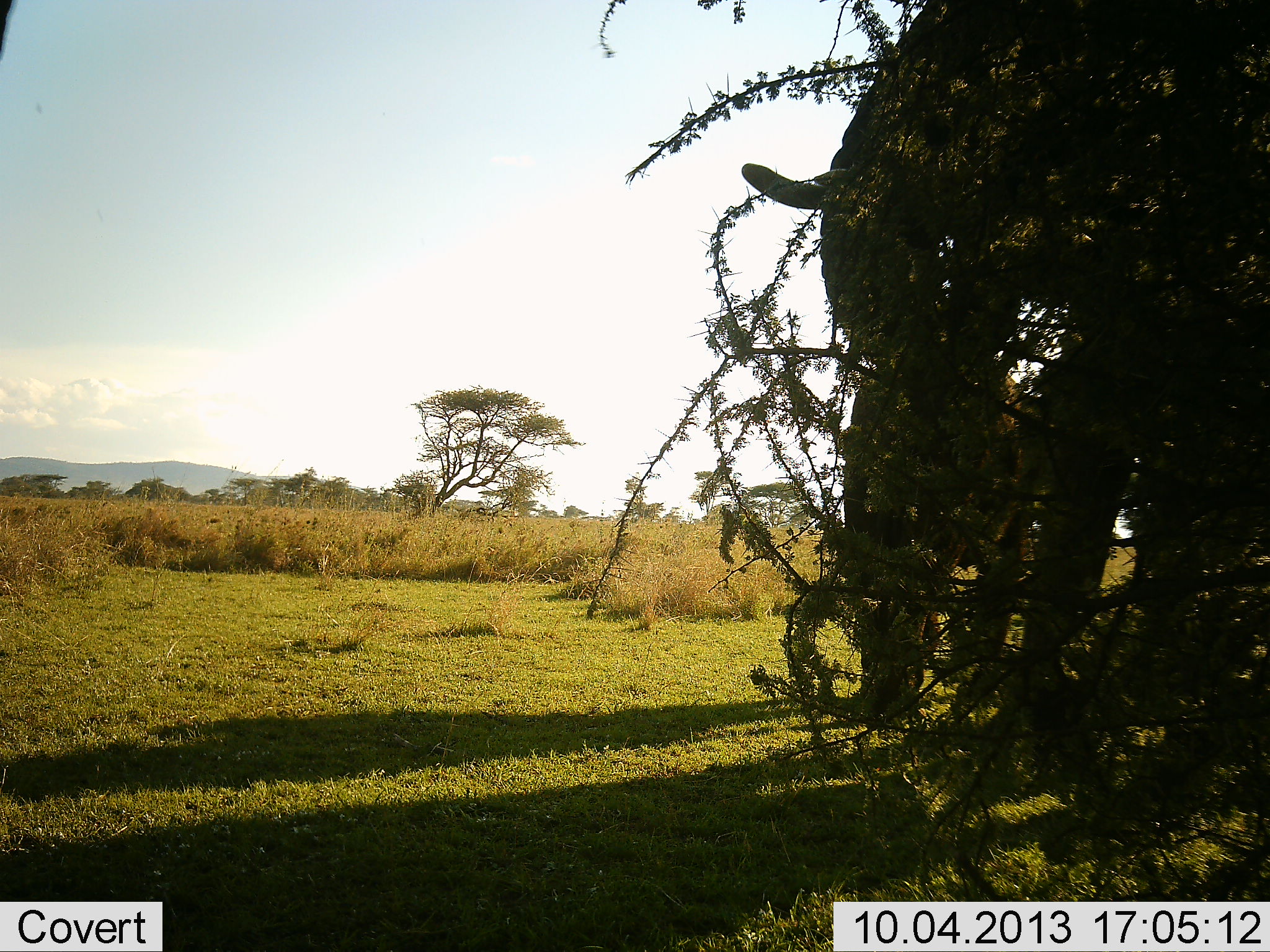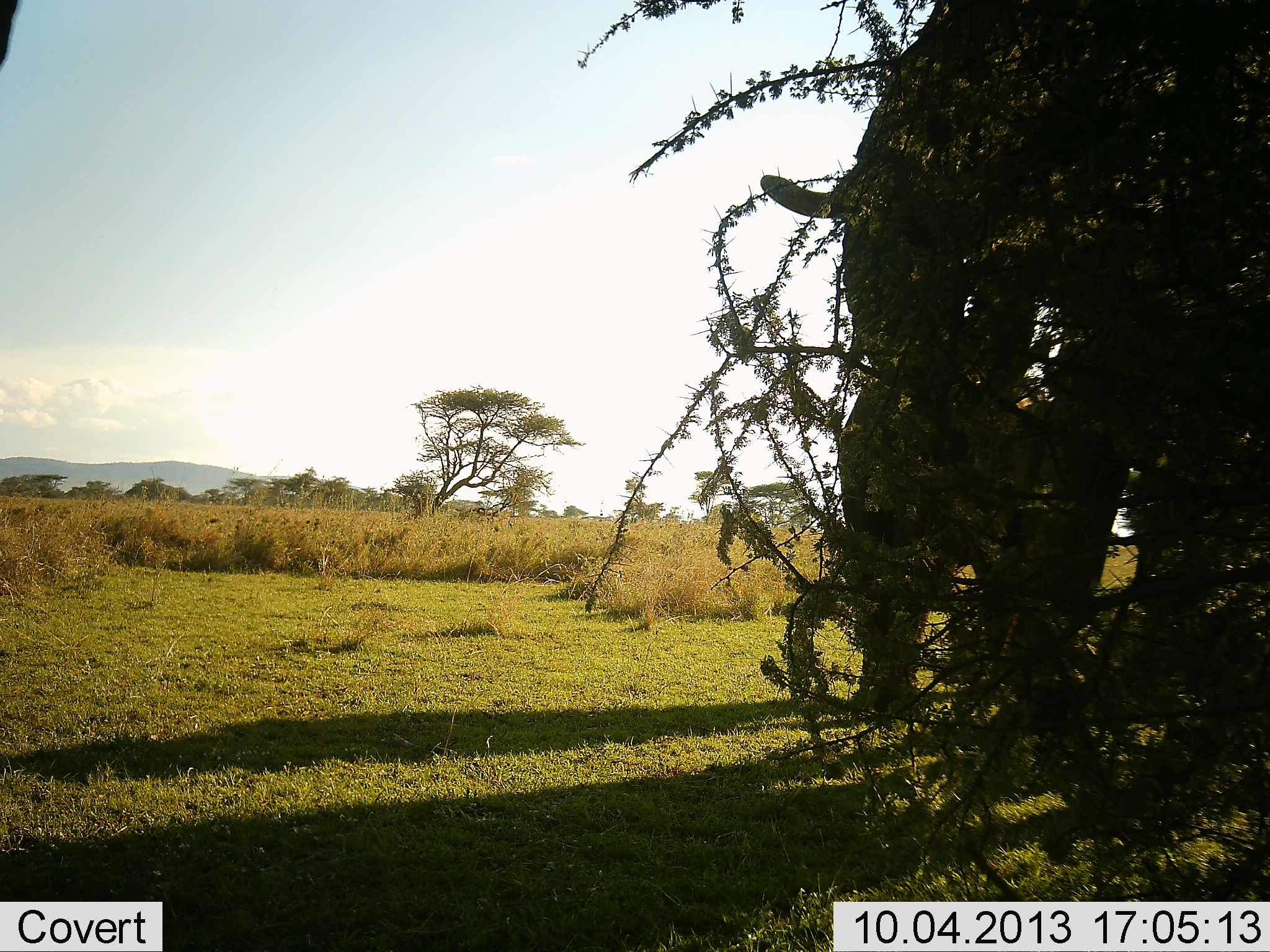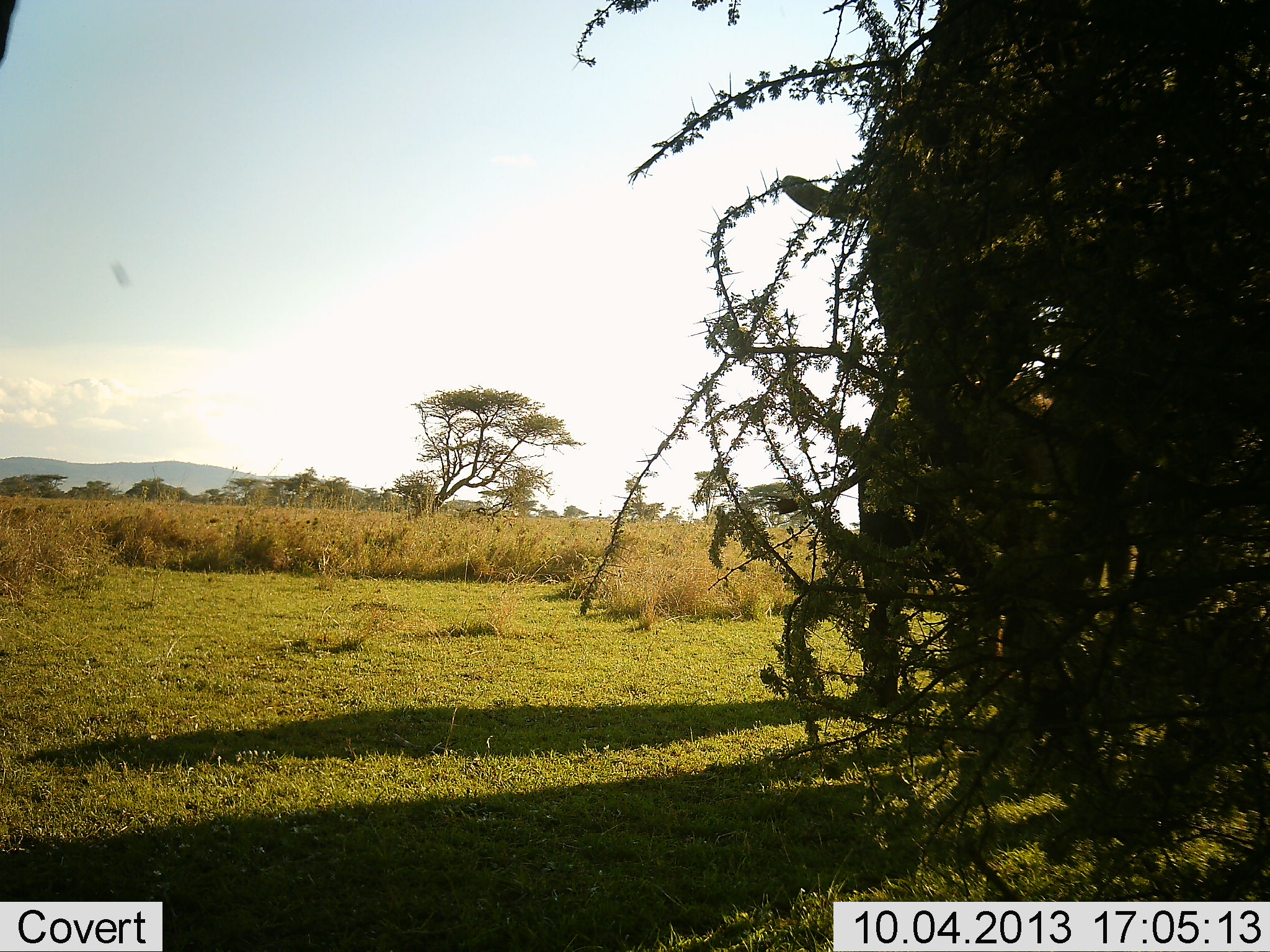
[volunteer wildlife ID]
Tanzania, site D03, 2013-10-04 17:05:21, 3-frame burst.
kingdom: Animalia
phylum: Chordata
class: Mammalia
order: Proboscidea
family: Elephantidae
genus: Loxodonta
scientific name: Loxodonta africana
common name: african bush elephant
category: elephant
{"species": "elephant (african bush elephant) (Loxodonta africana)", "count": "2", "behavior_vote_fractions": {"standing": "70%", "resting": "0%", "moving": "10%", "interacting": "0%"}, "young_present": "20%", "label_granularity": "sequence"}